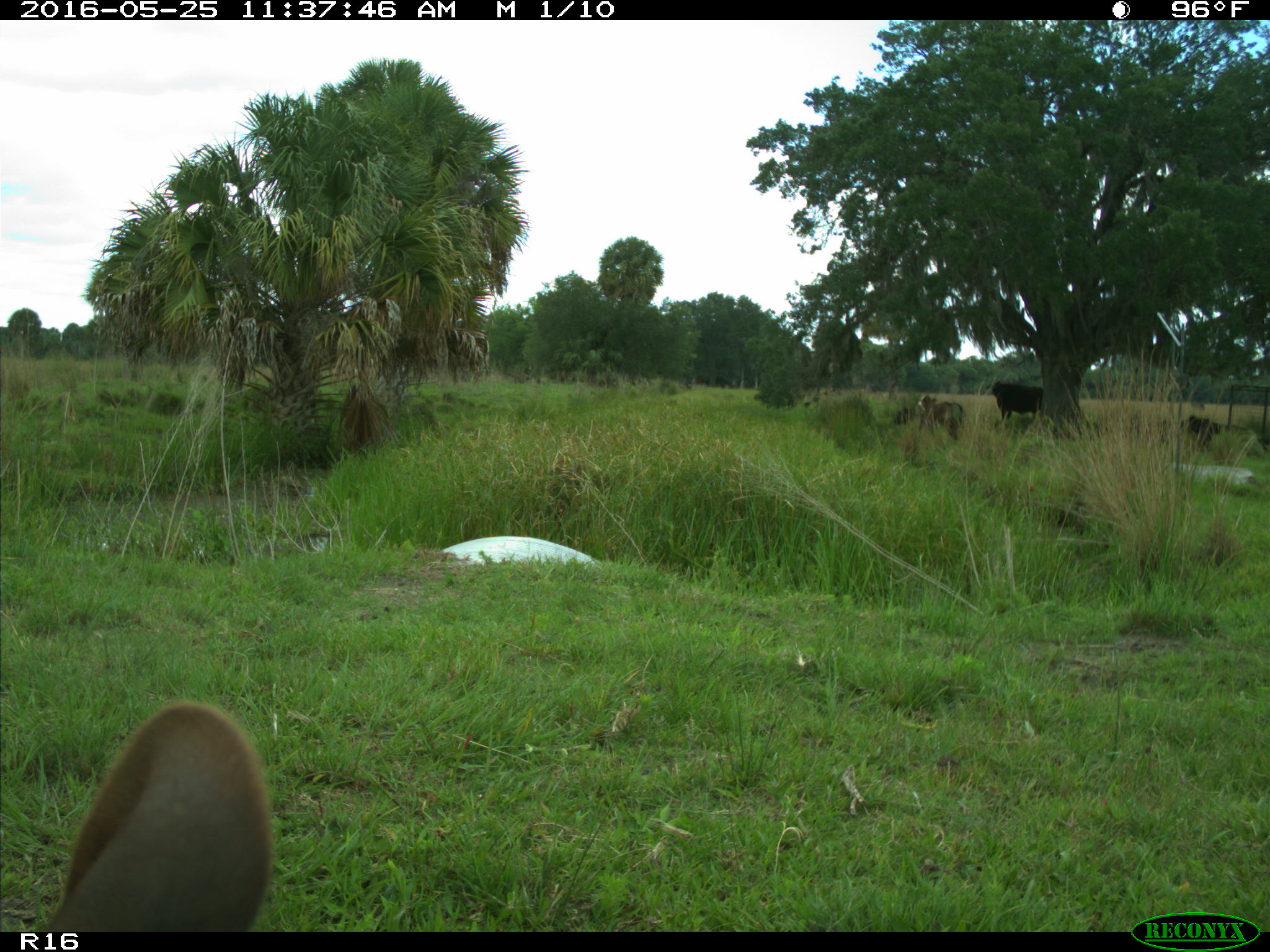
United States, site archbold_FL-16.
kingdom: Animalia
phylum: Chordata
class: Mammalia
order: Artiodactyla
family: Bovidae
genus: Bos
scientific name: Bos taurus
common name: domestic cow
Bos taurus (domestic cow).